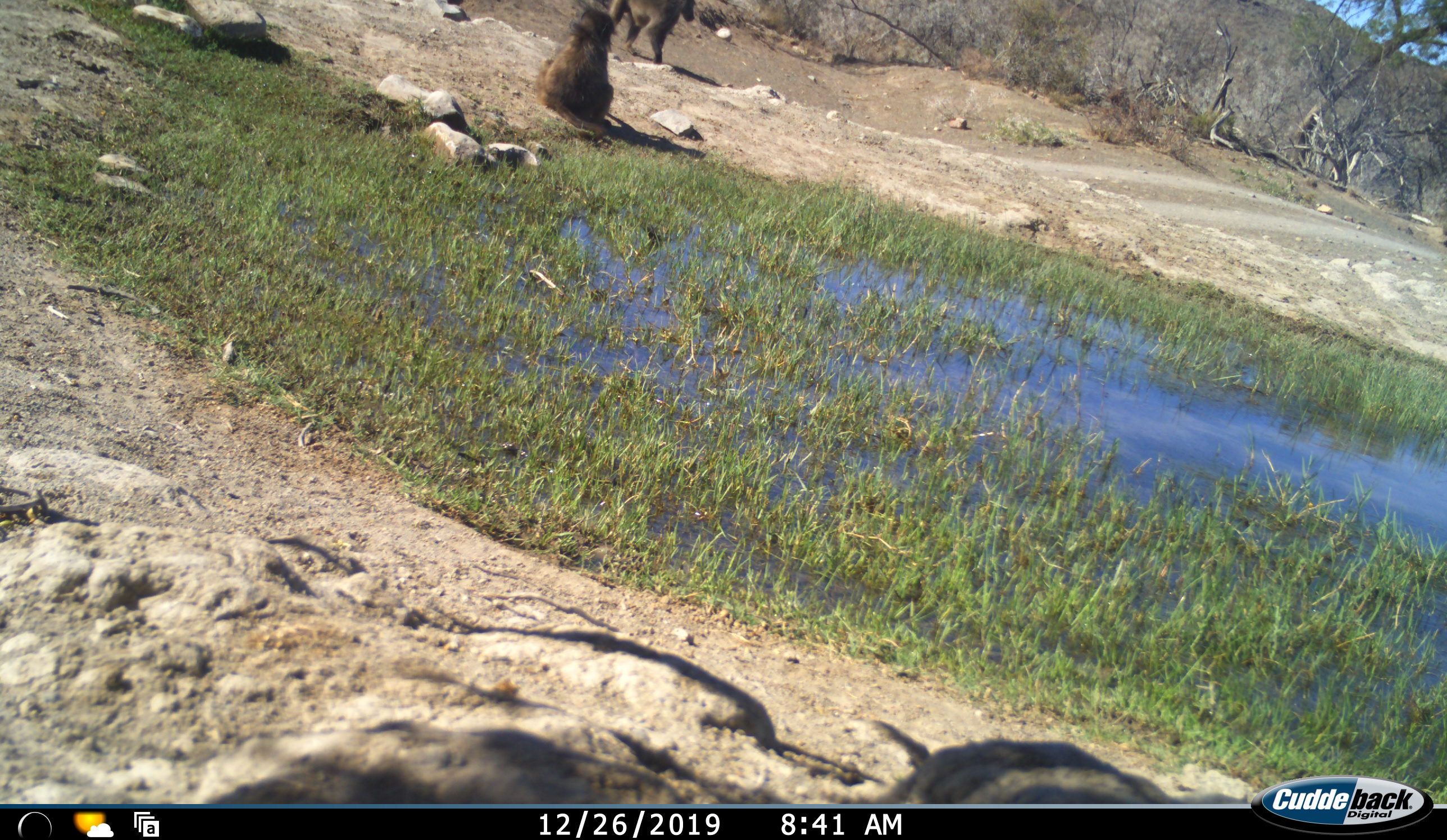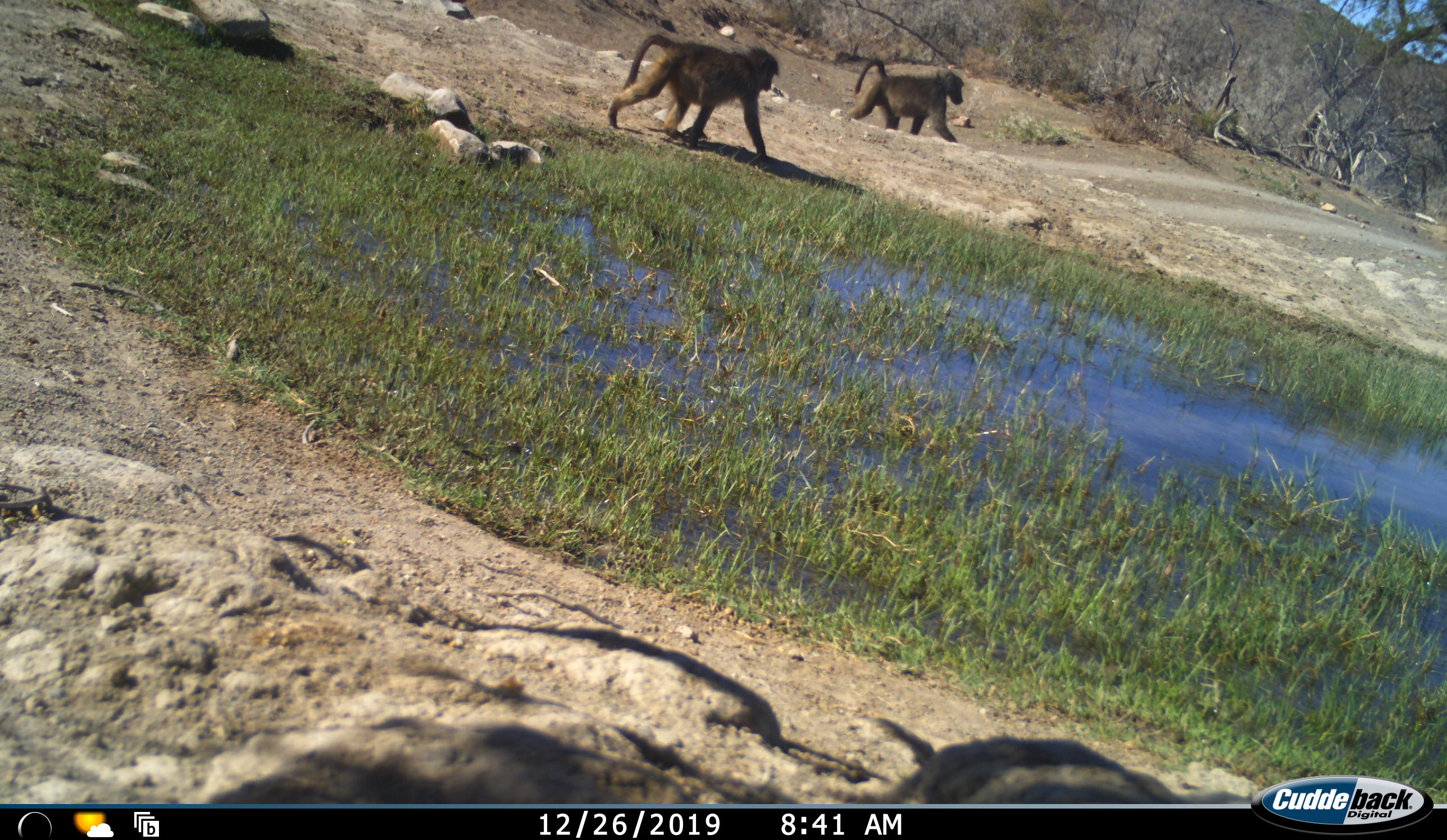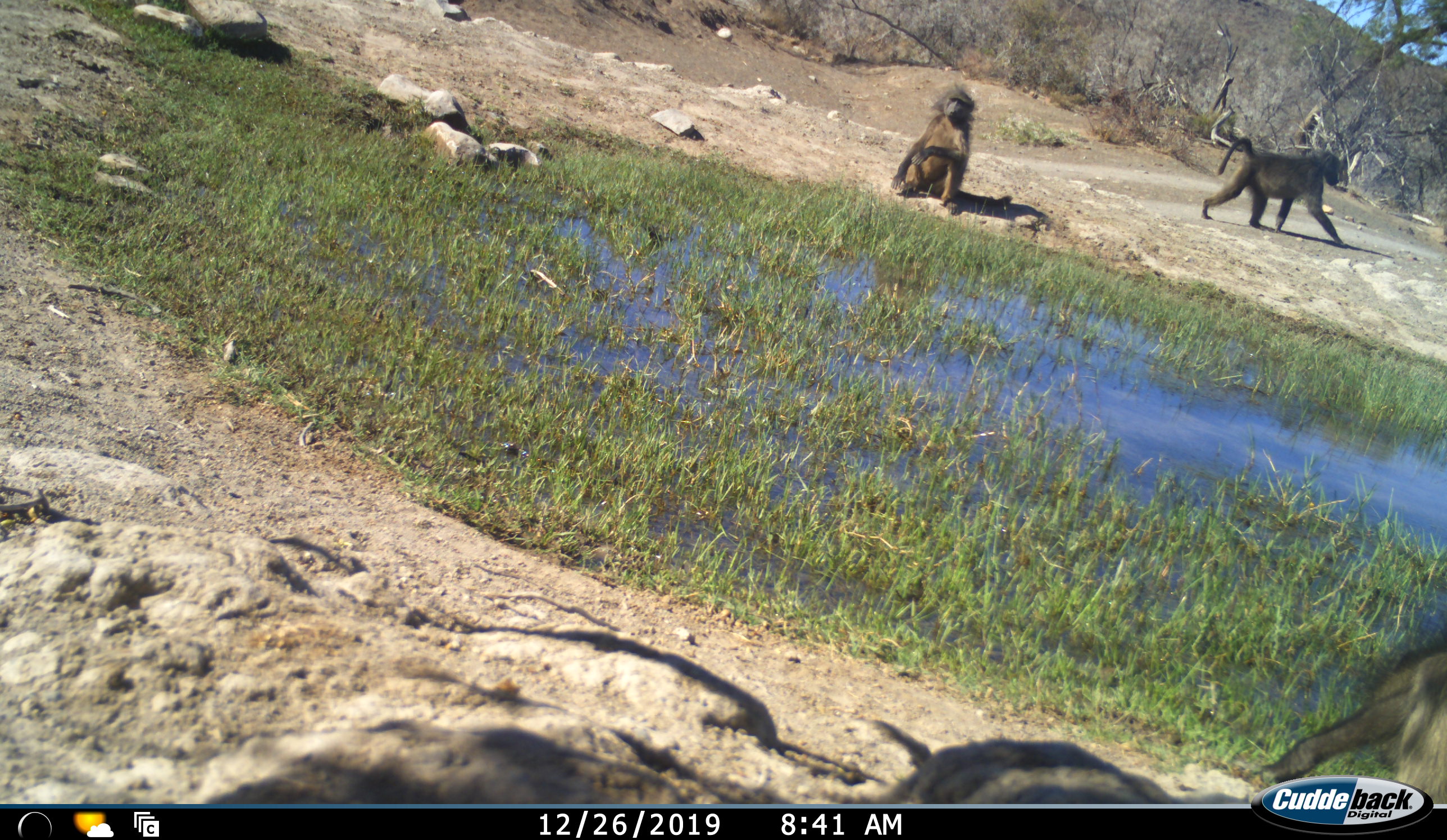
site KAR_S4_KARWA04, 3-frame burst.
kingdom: Animalia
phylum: Chordata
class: Mammalia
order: Primates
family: Cercopithecidae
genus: Papio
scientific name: Papio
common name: baboon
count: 2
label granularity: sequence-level